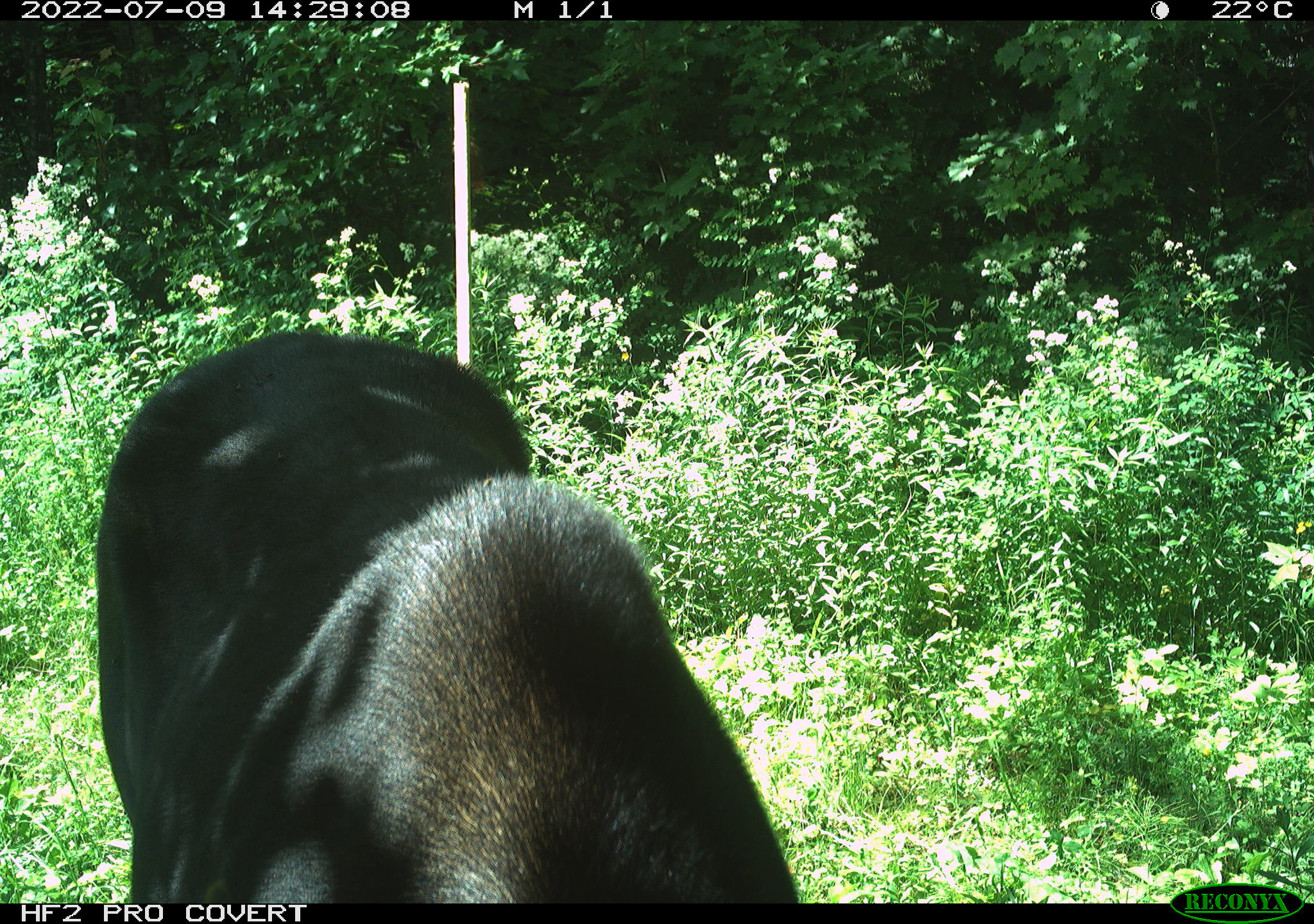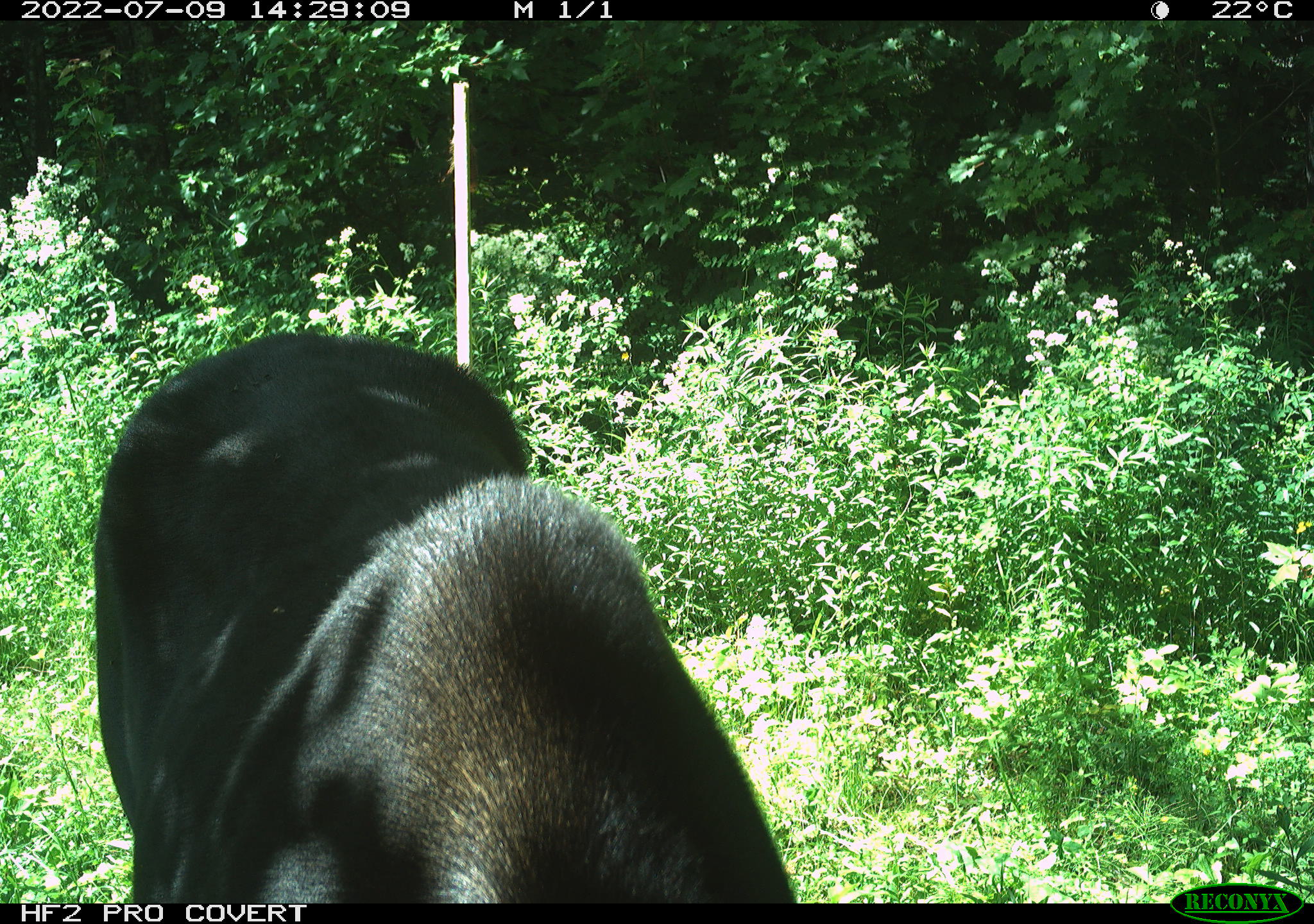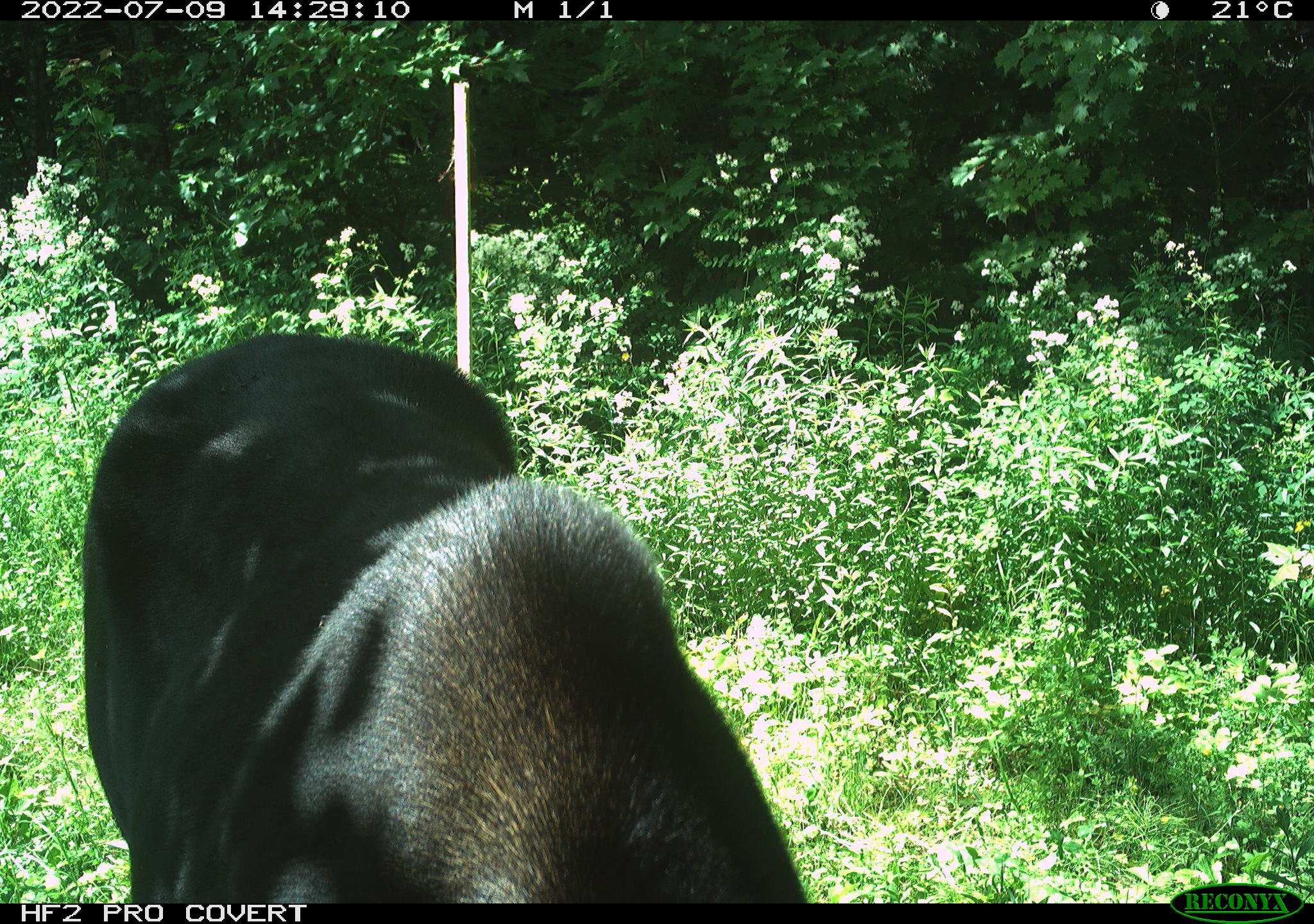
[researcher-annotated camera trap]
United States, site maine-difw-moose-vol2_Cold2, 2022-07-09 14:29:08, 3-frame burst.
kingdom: Animalia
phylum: Chordata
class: Mammalia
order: Artiodactyla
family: Cervidae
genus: Alces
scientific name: Alces alces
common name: moose